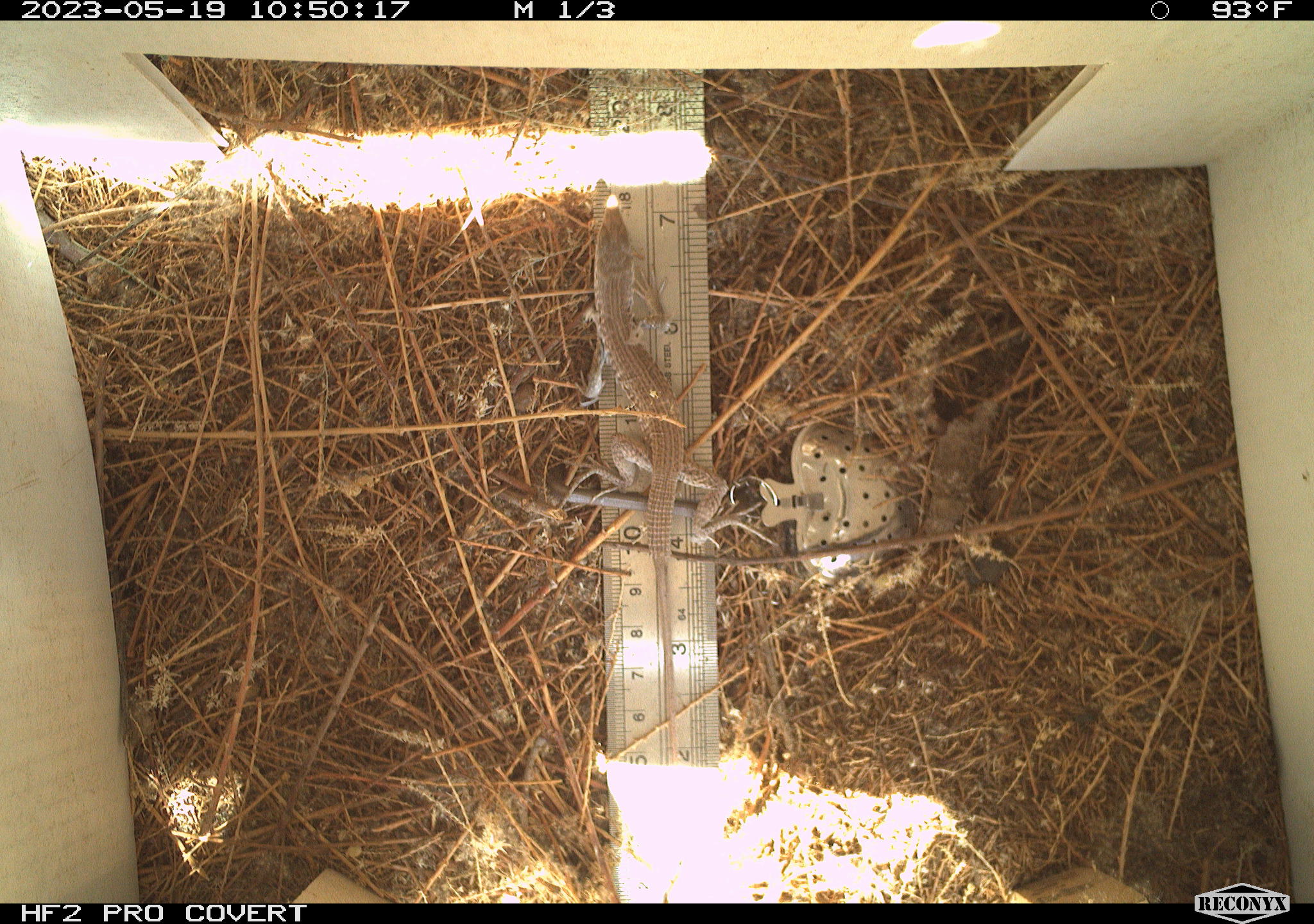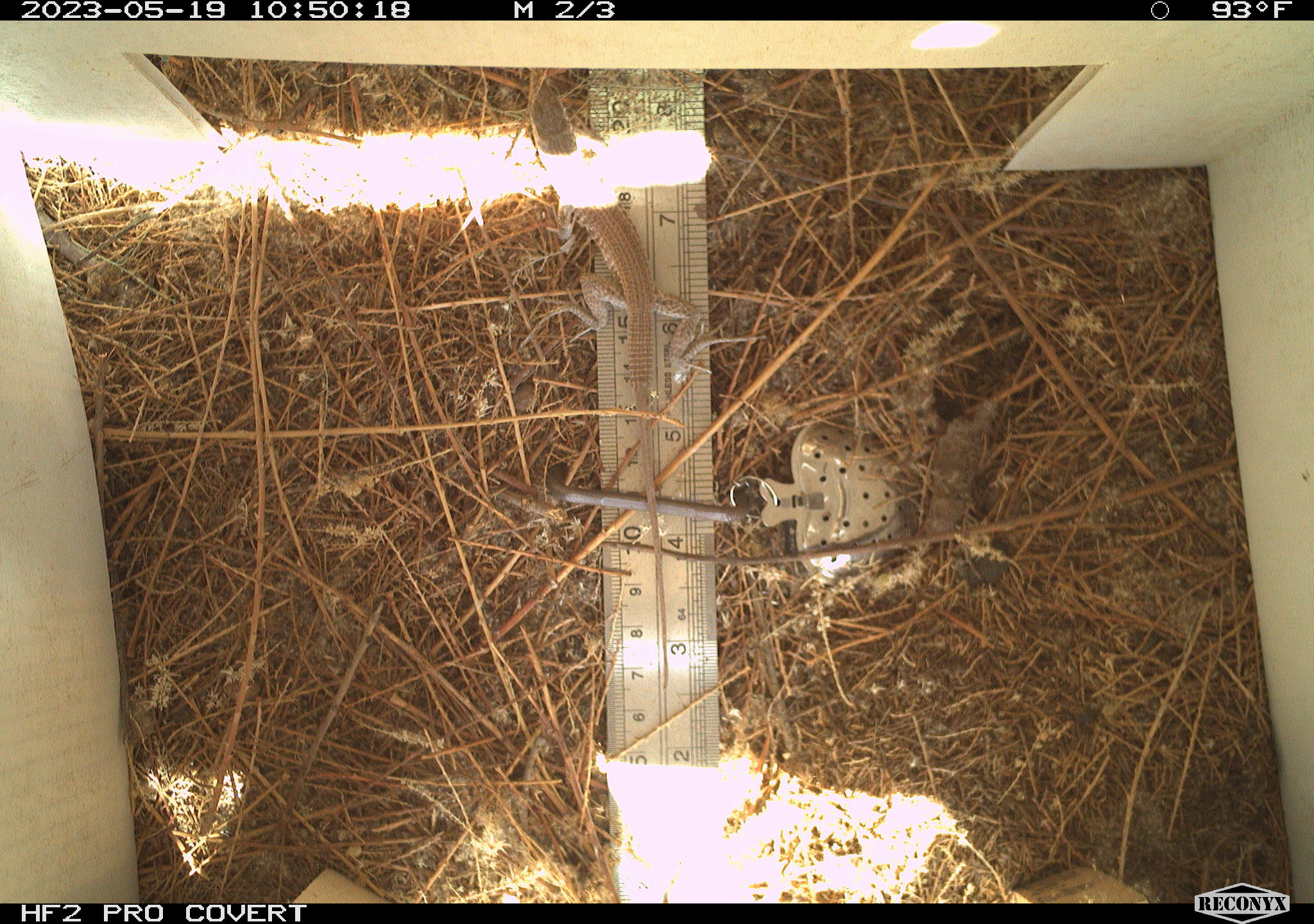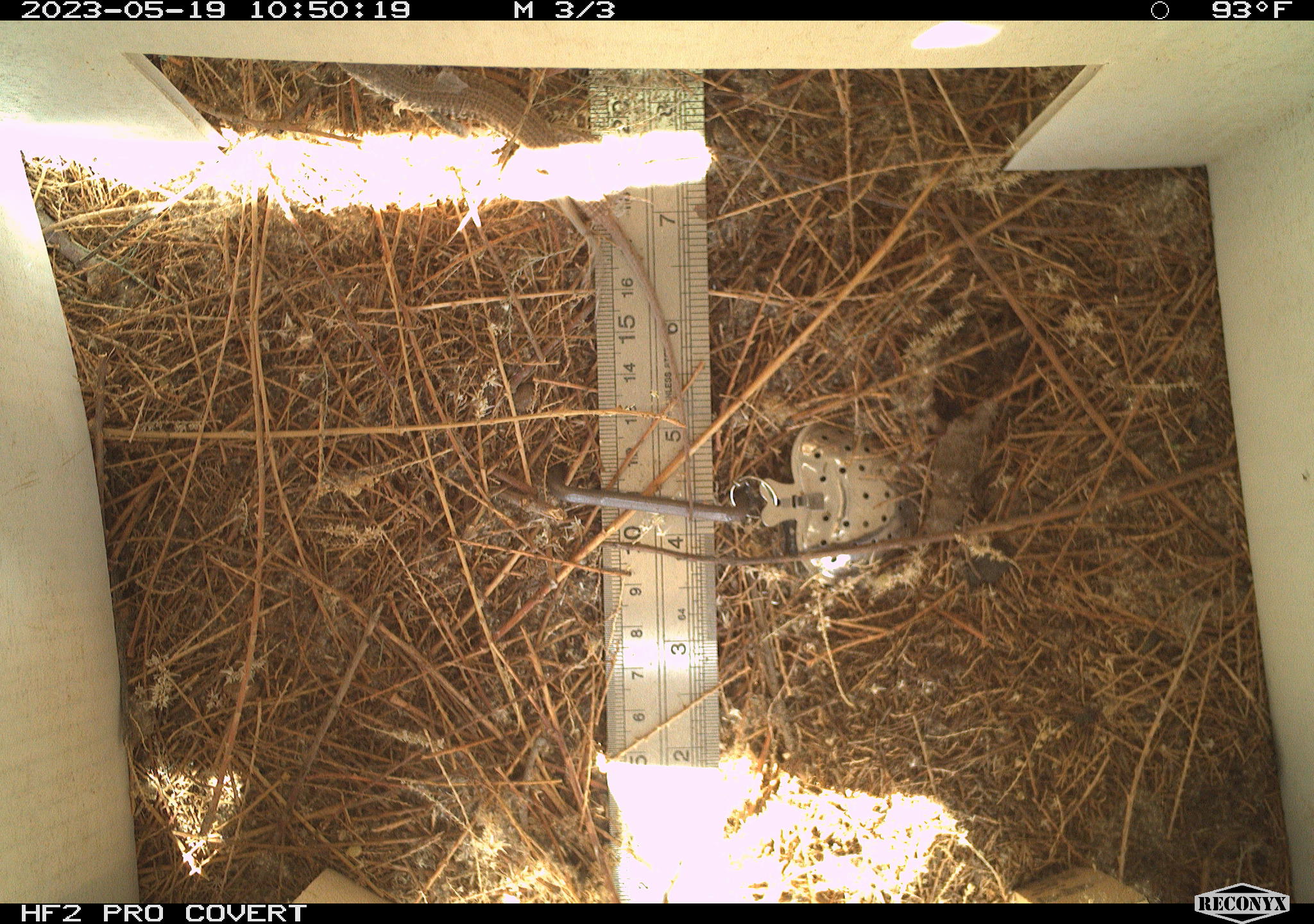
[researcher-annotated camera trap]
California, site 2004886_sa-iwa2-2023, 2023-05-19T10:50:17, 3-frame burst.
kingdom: Animalia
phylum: Chordata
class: Reptilia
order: Squamata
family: Teiidae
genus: Aspidoscelis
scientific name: Aspidoscelis tigris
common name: western whiptail